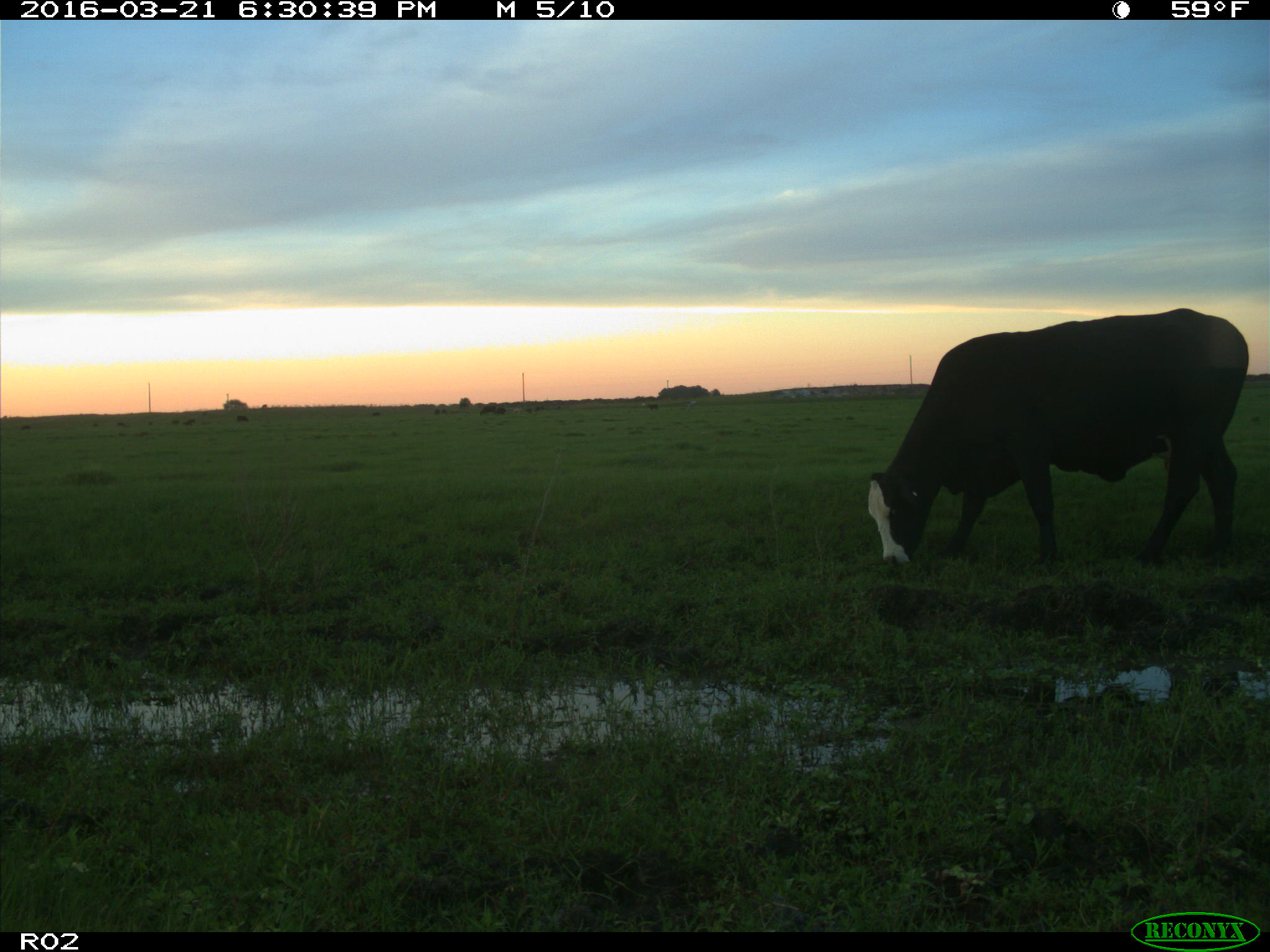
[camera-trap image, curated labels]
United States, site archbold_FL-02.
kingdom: Animalia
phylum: Chordata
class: Mammalia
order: Artiodactyla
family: Bovidae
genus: Bos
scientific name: Bos taurus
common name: domestic cow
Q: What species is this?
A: Bos taurus (domestic cow).